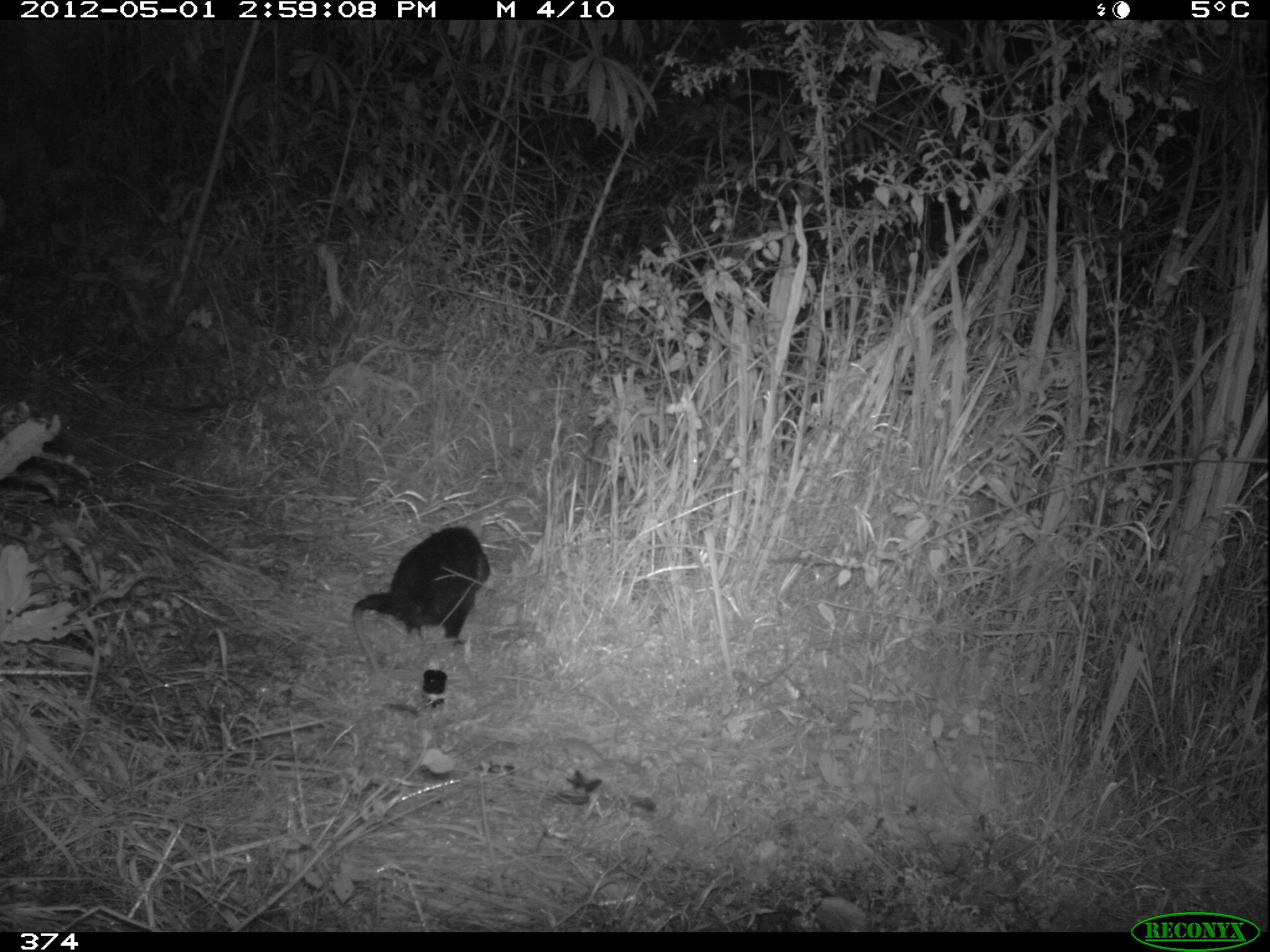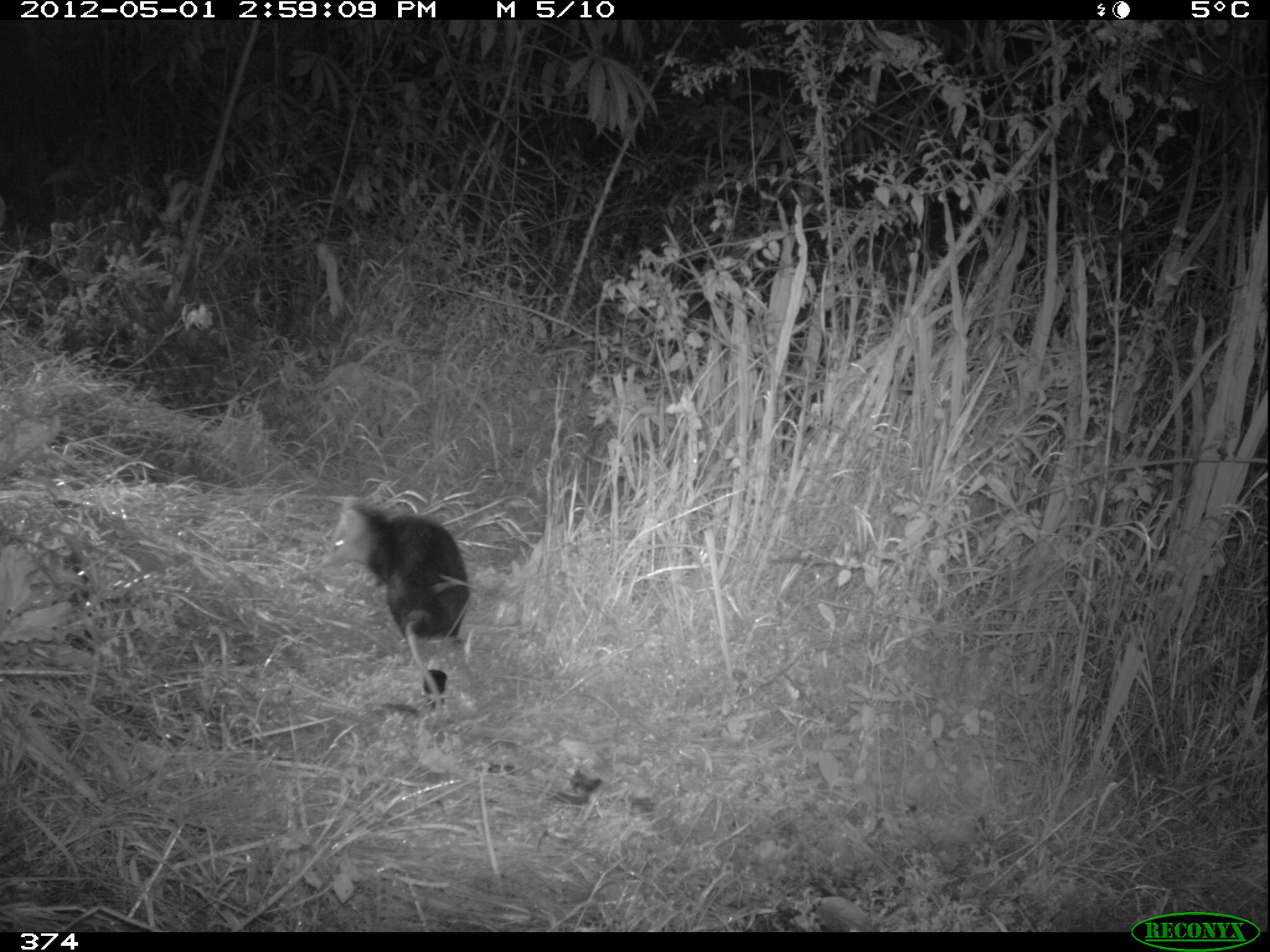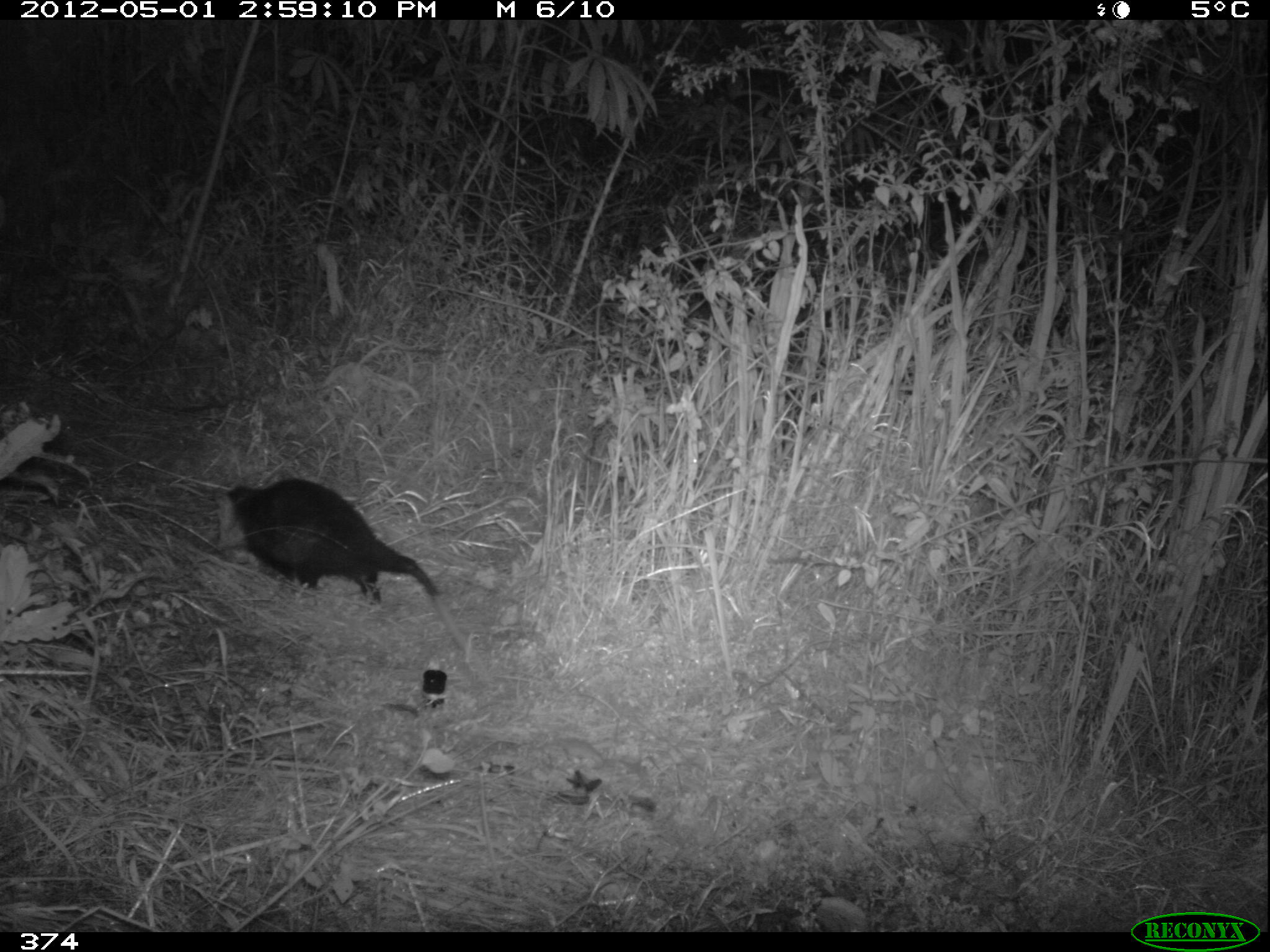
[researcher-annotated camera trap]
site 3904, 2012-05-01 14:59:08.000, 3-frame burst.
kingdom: Animalia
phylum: Chordata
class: Mammalia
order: Didelphimorphia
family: Didelphidae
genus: Didelphis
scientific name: Didelphis pernigra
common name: andean white-eared opossum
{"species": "Didelphis pernigra (andean white-eared opossum)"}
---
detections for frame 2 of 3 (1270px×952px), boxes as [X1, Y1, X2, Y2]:
didelphis pernigra: [318, 494, 472, 722]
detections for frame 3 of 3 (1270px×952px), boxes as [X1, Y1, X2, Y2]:
didelphis pernigra: [215, 475, 485, 674]